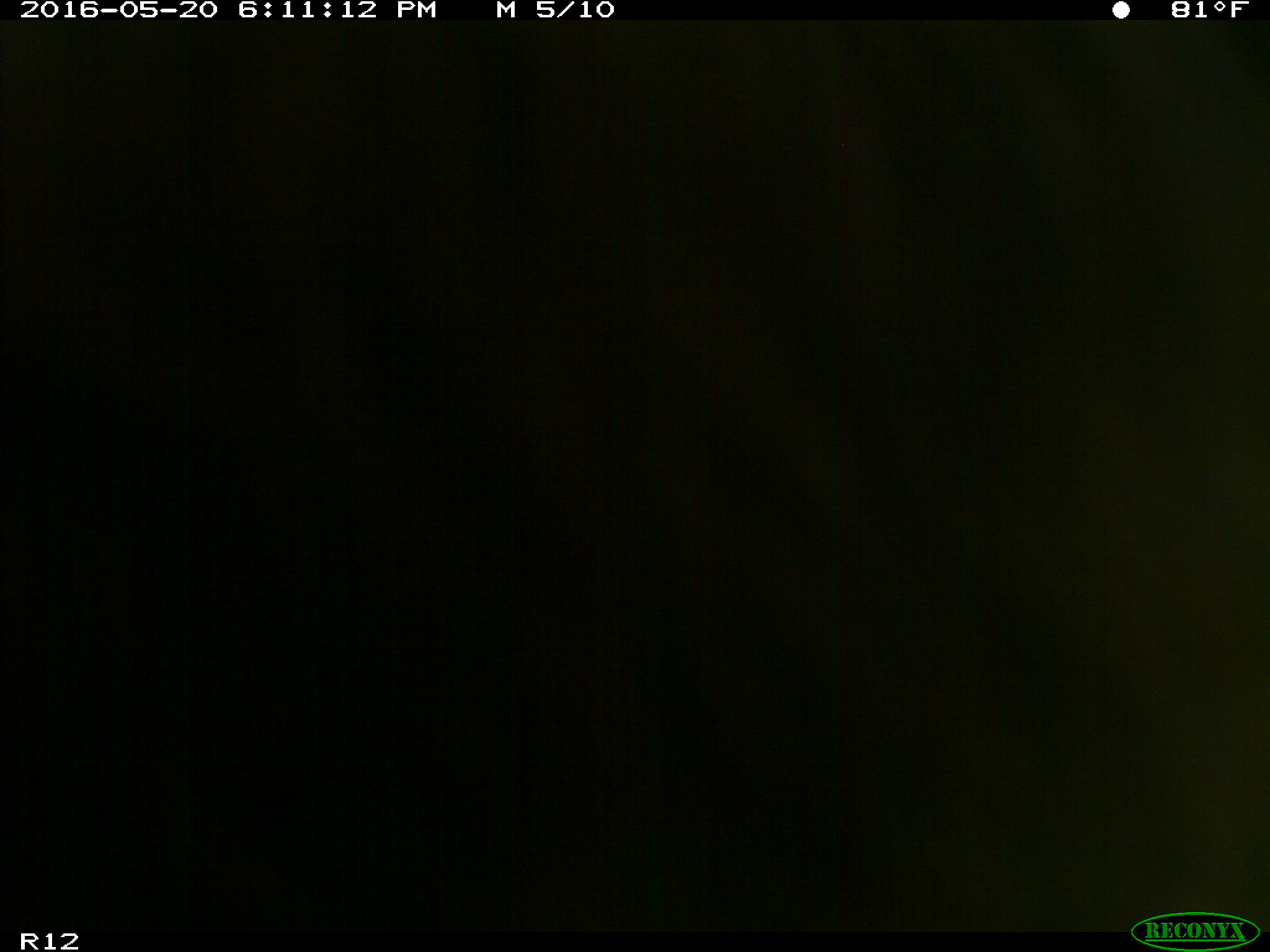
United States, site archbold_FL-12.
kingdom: Animalia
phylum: Chordata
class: Mammalia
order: Artiodactyla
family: Bovidae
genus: Bos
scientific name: Bos taurus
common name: domestic cow